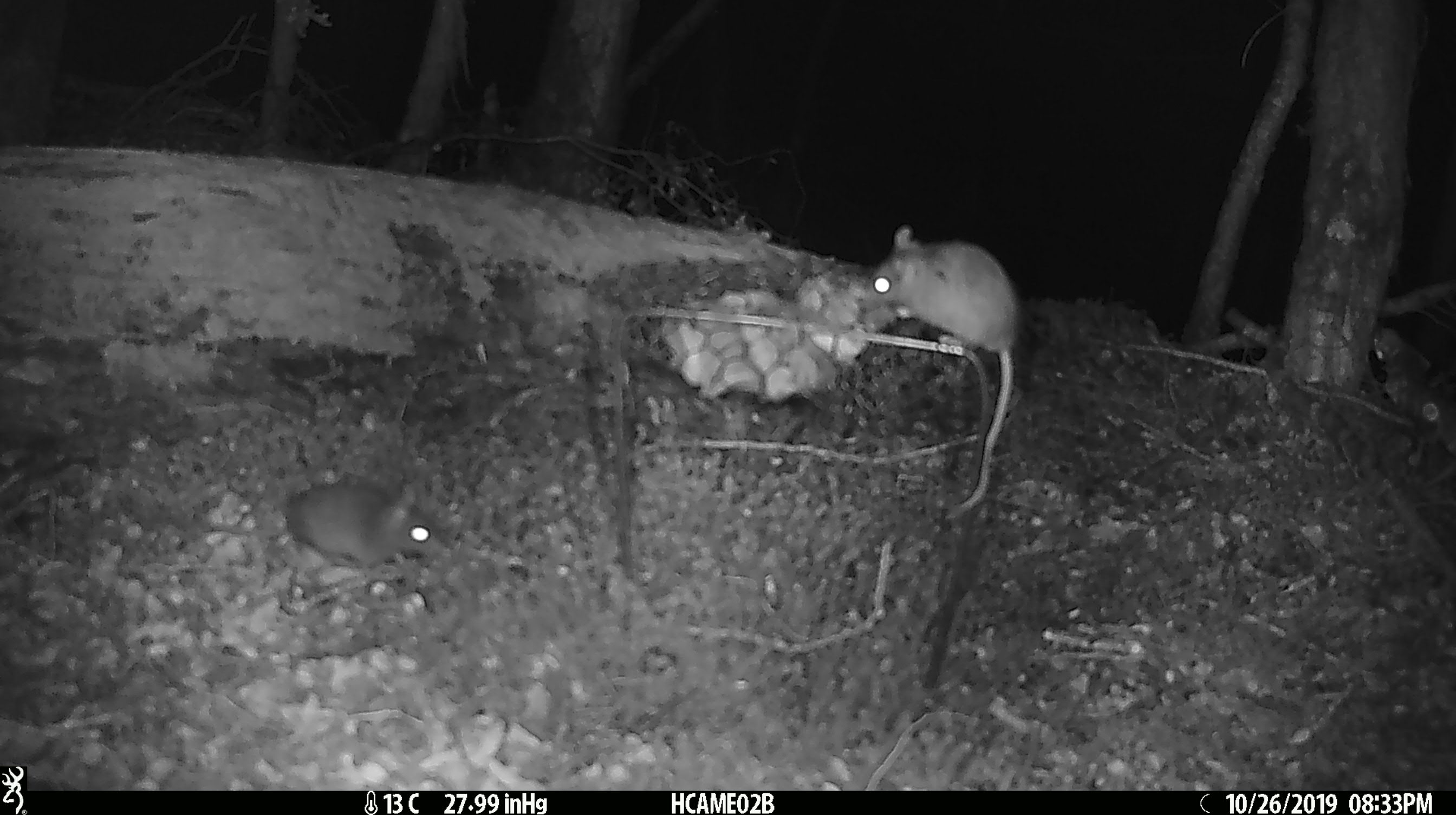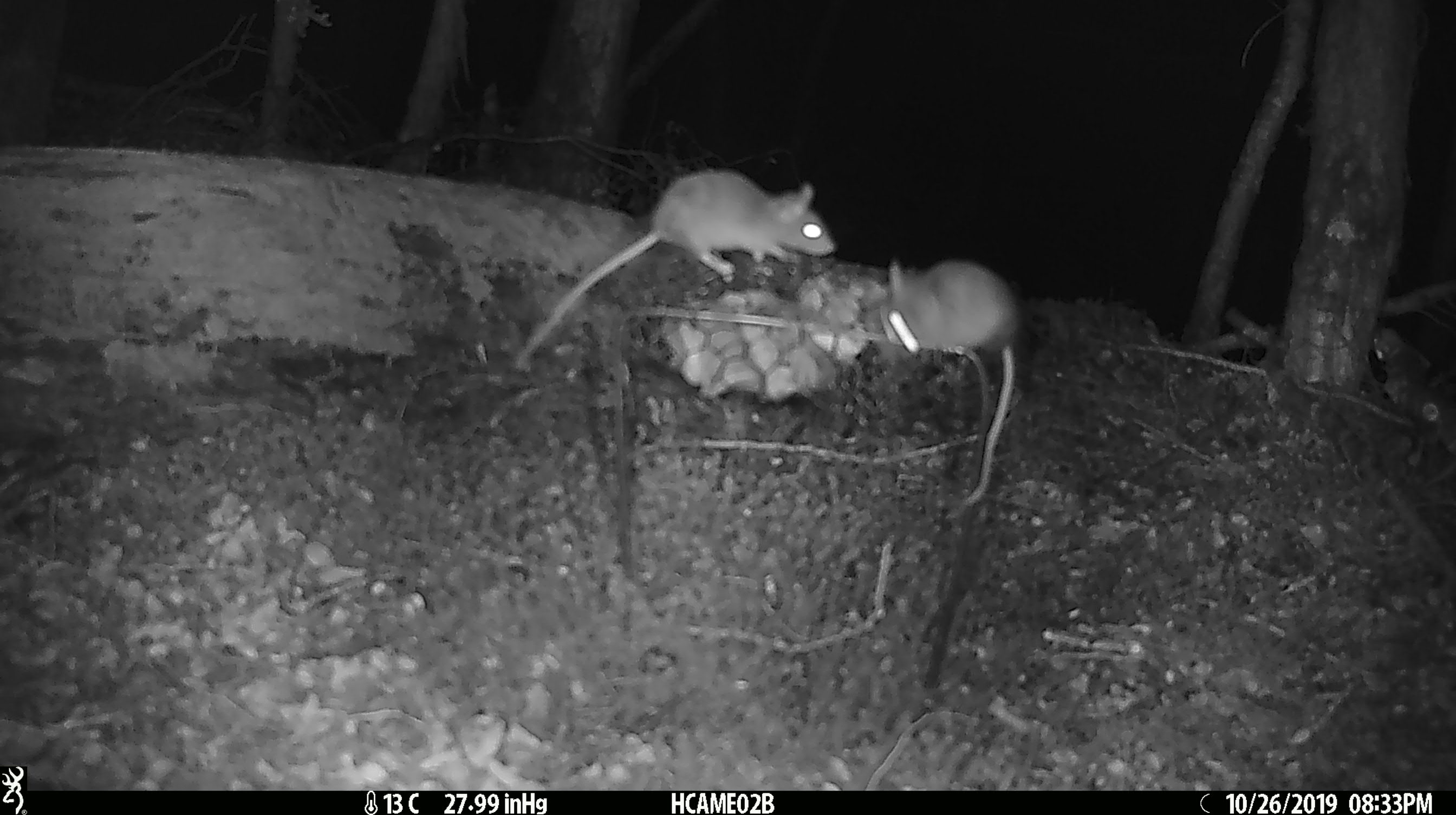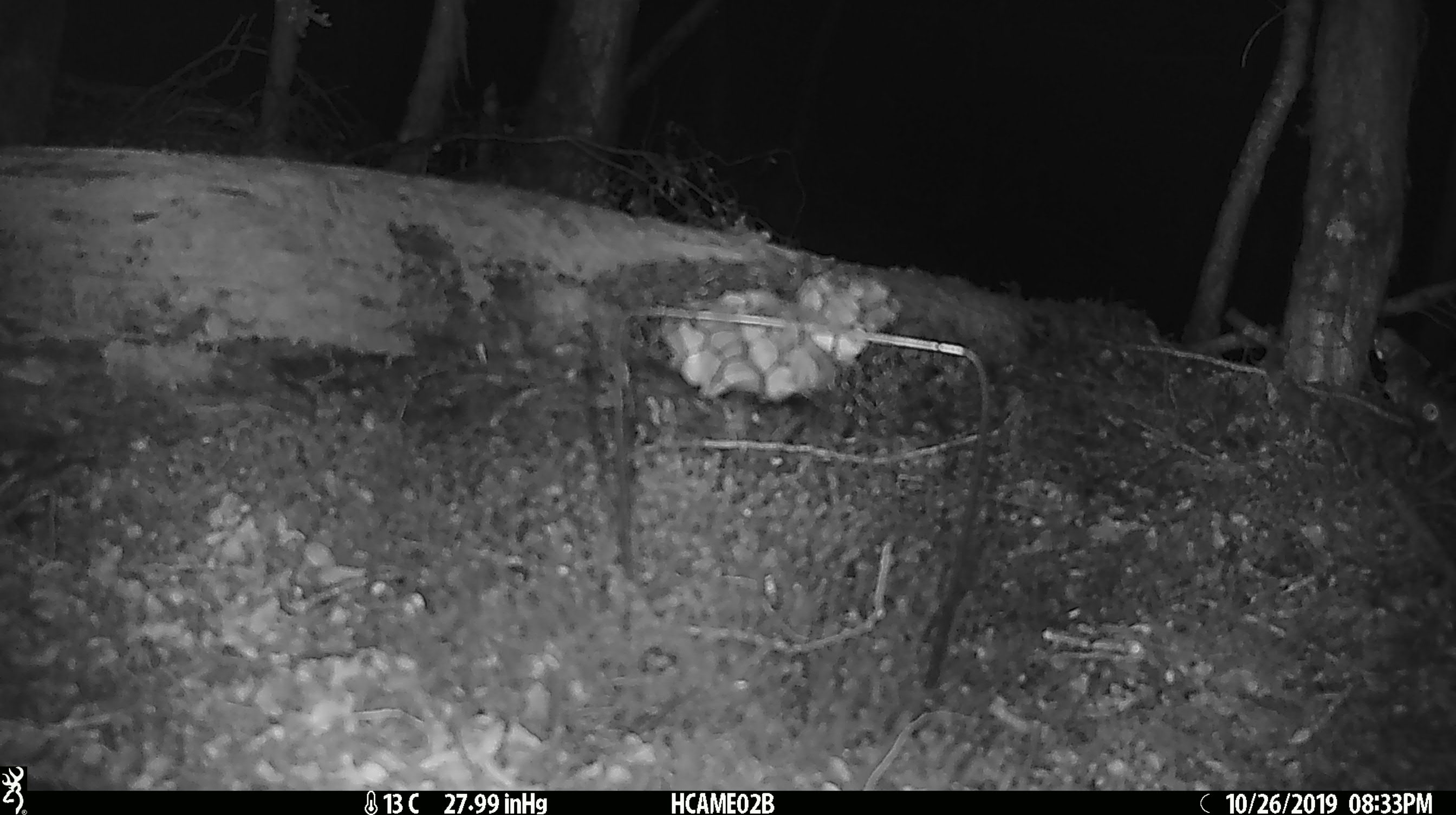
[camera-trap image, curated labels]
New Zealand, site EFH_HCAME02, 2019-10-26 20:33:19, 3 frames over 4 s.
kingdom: Animalia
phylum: Chordata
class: Mammalia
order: Rodentia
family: Muridae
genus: Mus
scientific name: Mus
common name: mouse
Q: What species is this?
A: Mouse (Mus).